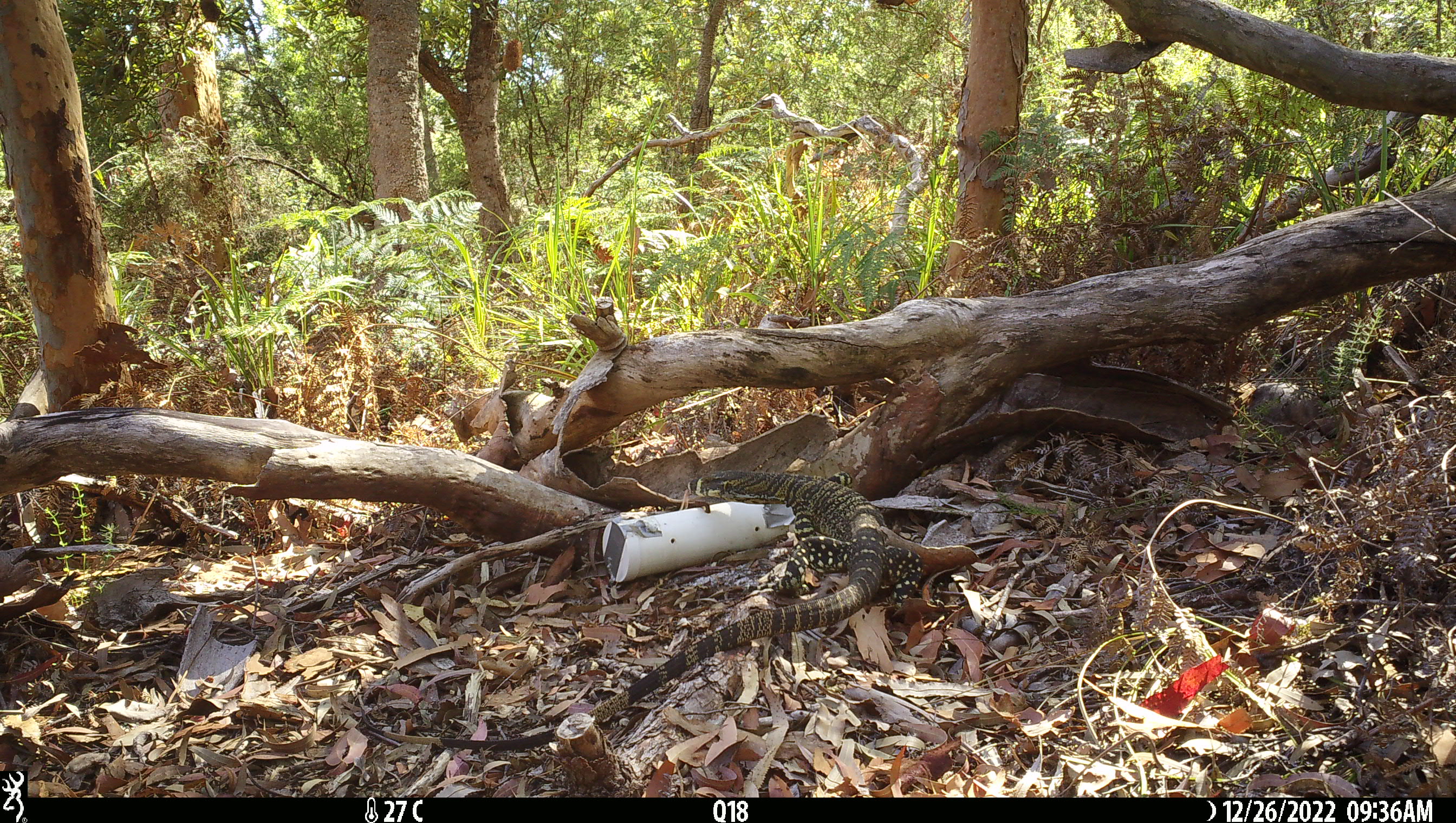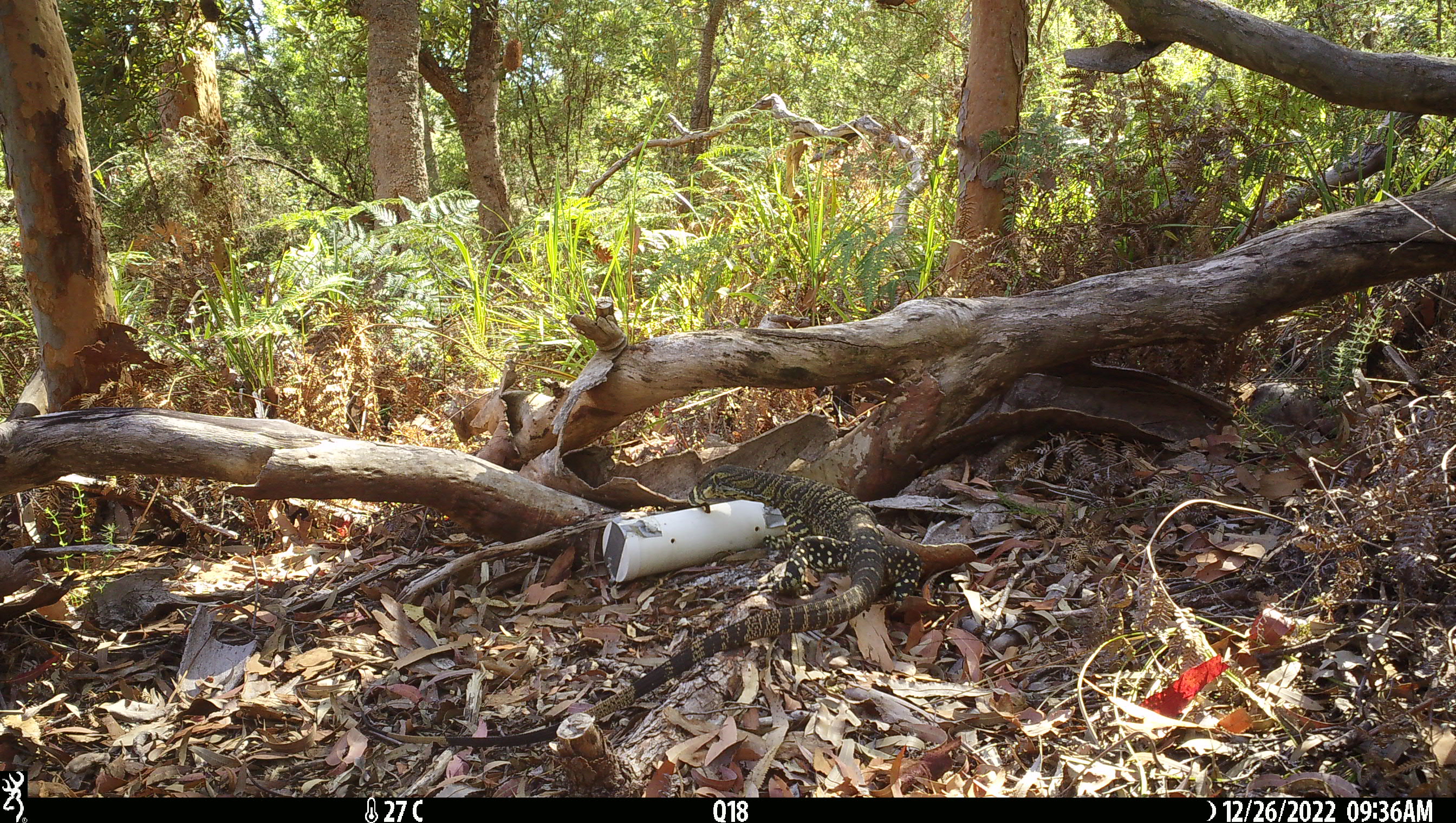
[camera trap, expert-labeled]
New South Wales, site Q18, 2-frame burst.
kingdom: Animalia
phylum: Chordata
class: Reptilia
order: Squamata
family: Varanidae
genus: Varanus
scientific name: Varanus varius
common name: lace monitor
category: goanna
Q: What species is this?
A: Goanna (lace monitor) (Varanus varius).